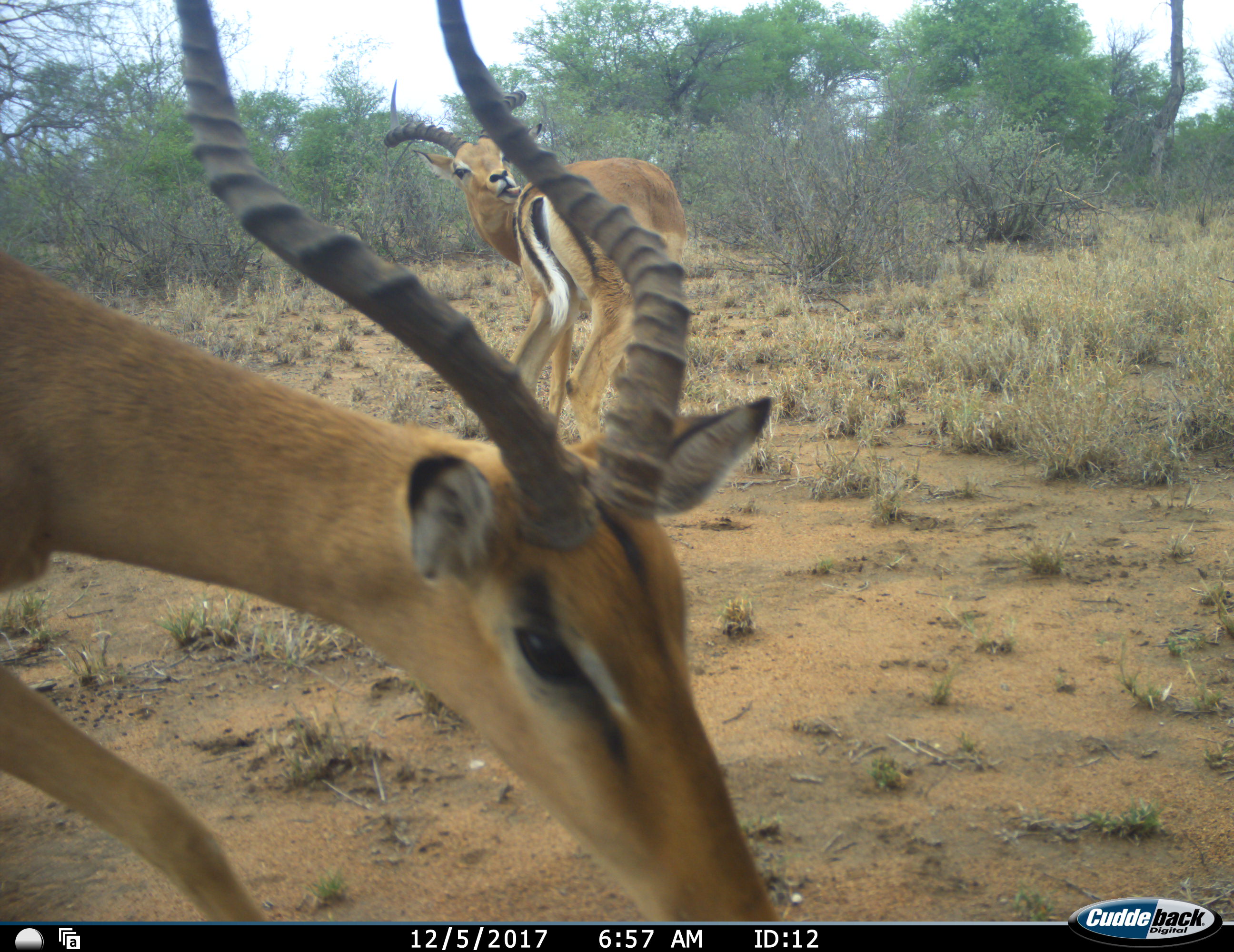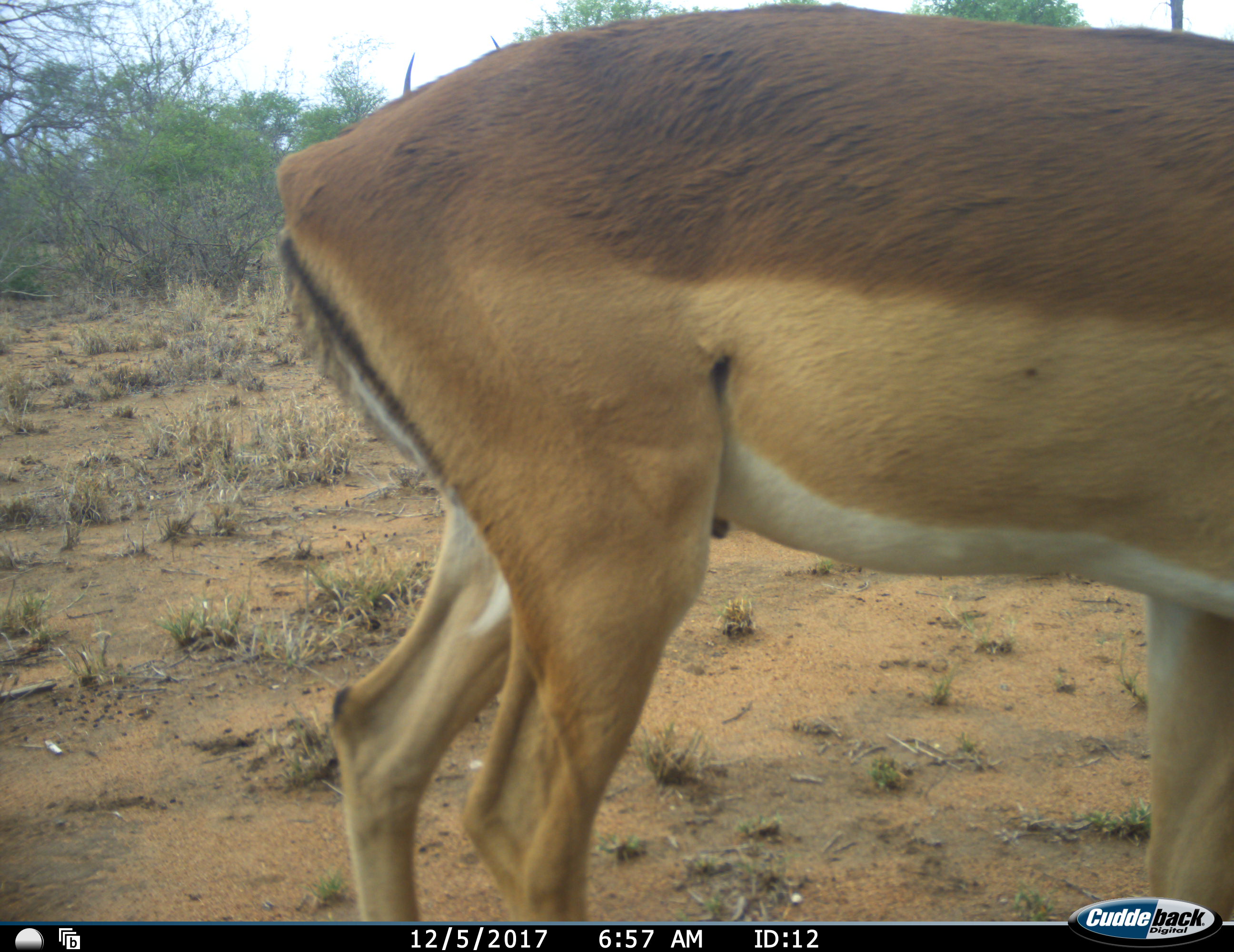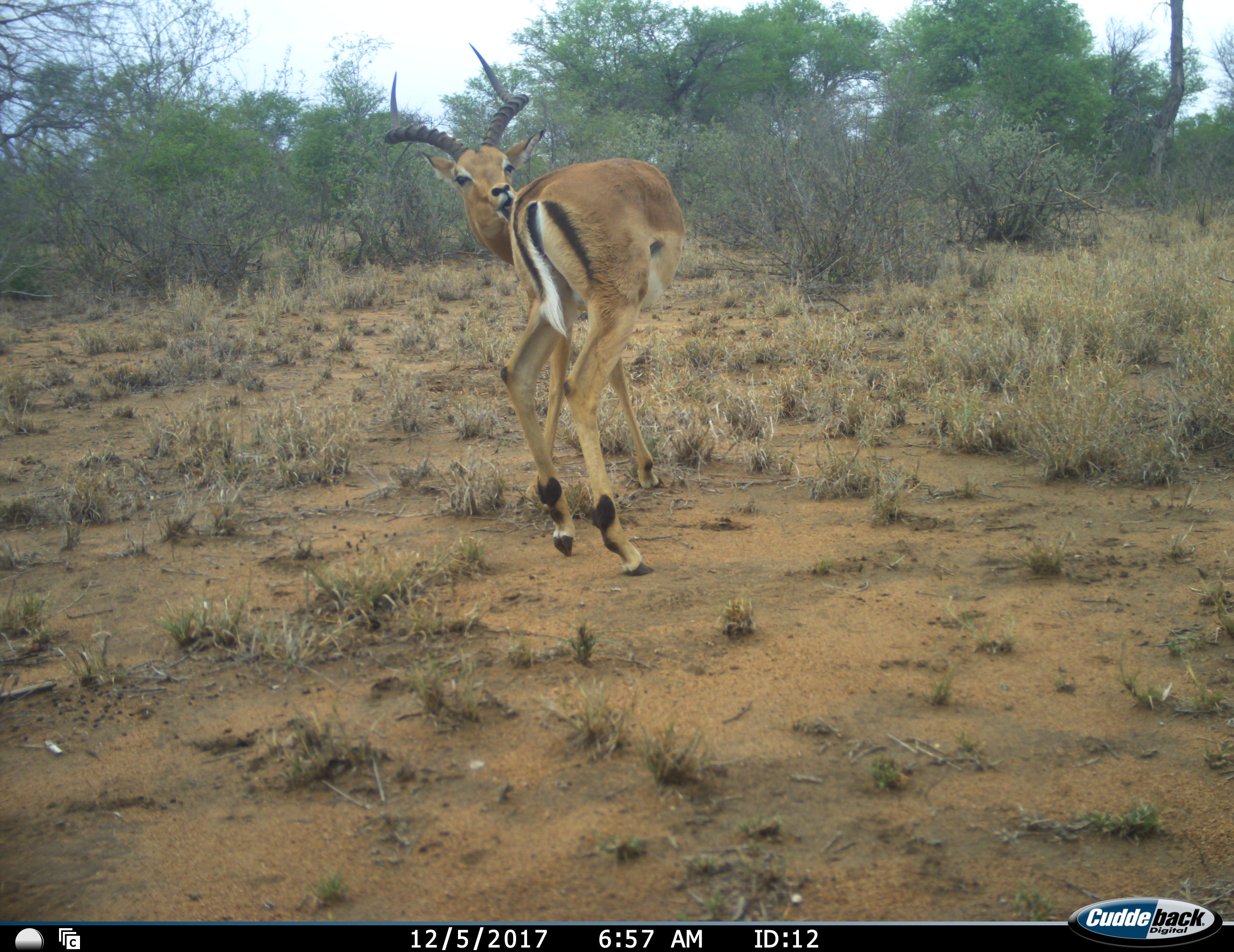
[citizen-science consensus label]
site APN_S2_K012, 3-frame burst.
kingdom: Animalia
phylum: Chordata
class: Mammalia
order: Artiodactyla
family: Bovidae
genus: Aepyceros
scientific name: Aepyceros melampus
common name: impala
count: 2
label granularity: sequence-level